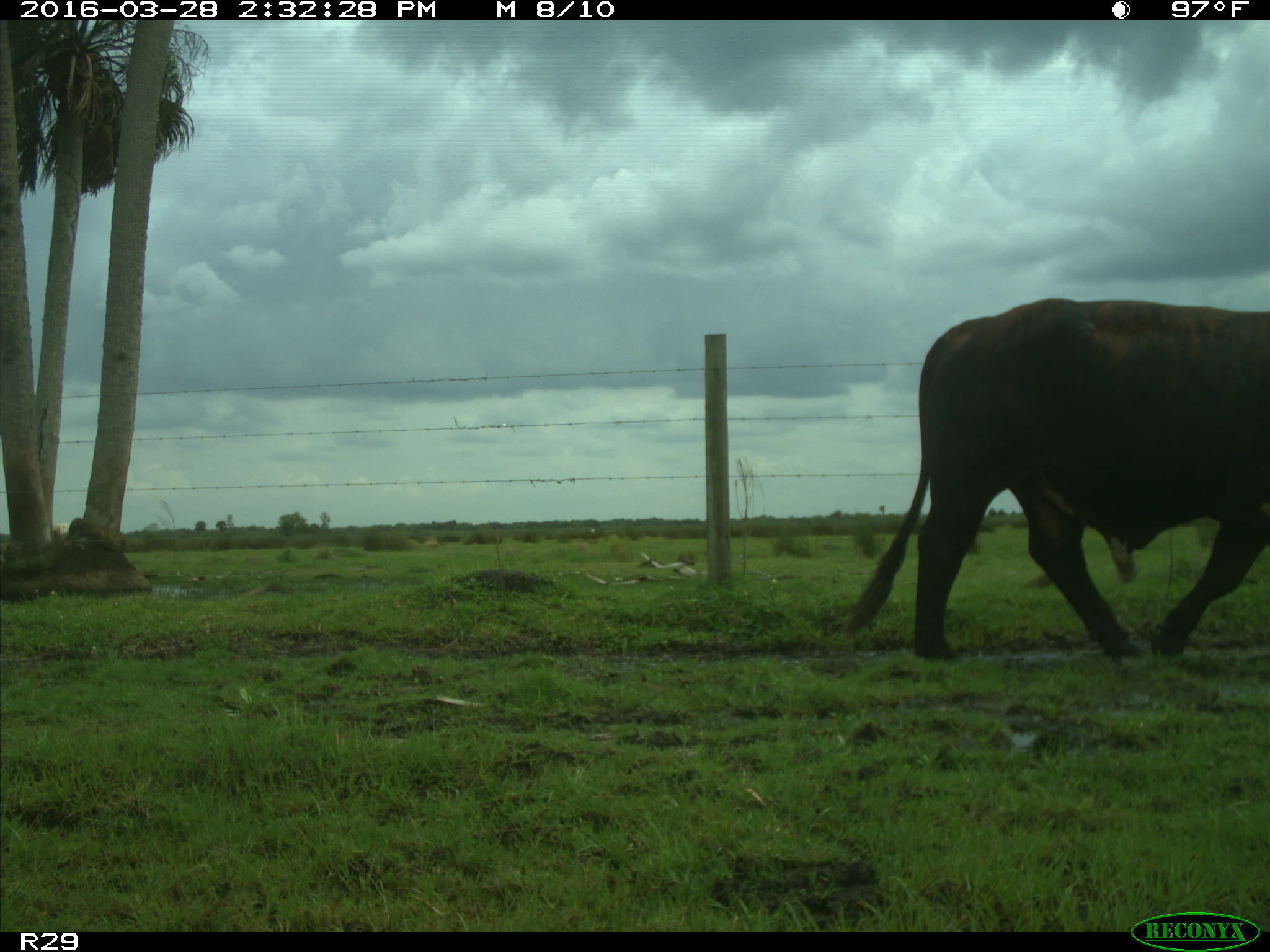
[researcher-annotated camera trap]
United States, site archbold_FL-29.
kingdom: Animalia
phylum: Chordata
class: Mammalia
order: Artiodactyla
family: Bovidae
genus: Bos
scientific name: Bos taurus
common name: domestic cow